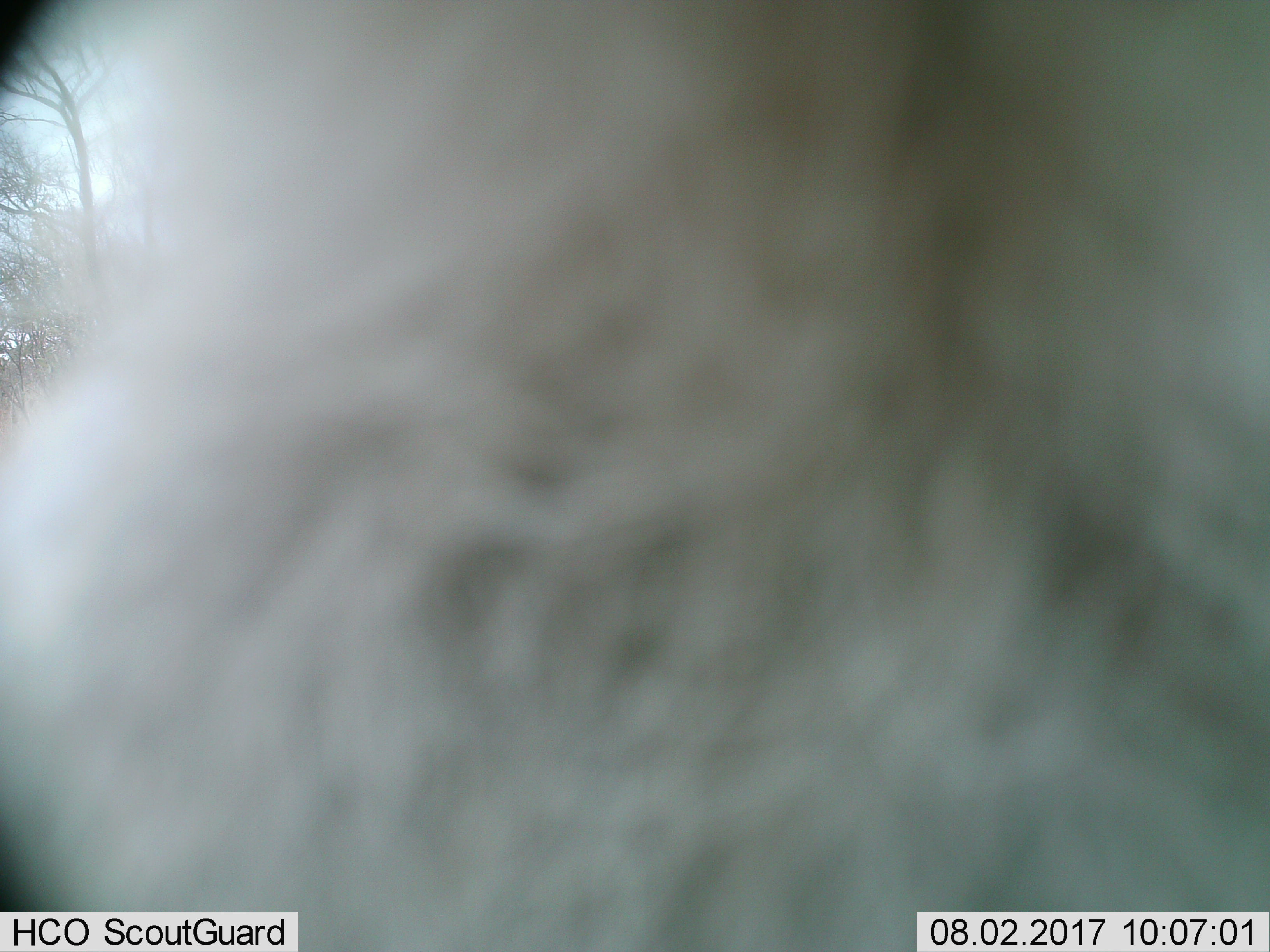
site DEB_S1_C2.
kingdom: Animalia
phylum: Chordata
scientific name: Vertebrata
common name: domestic animal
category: domesticanimal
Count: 1.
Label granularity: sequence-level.